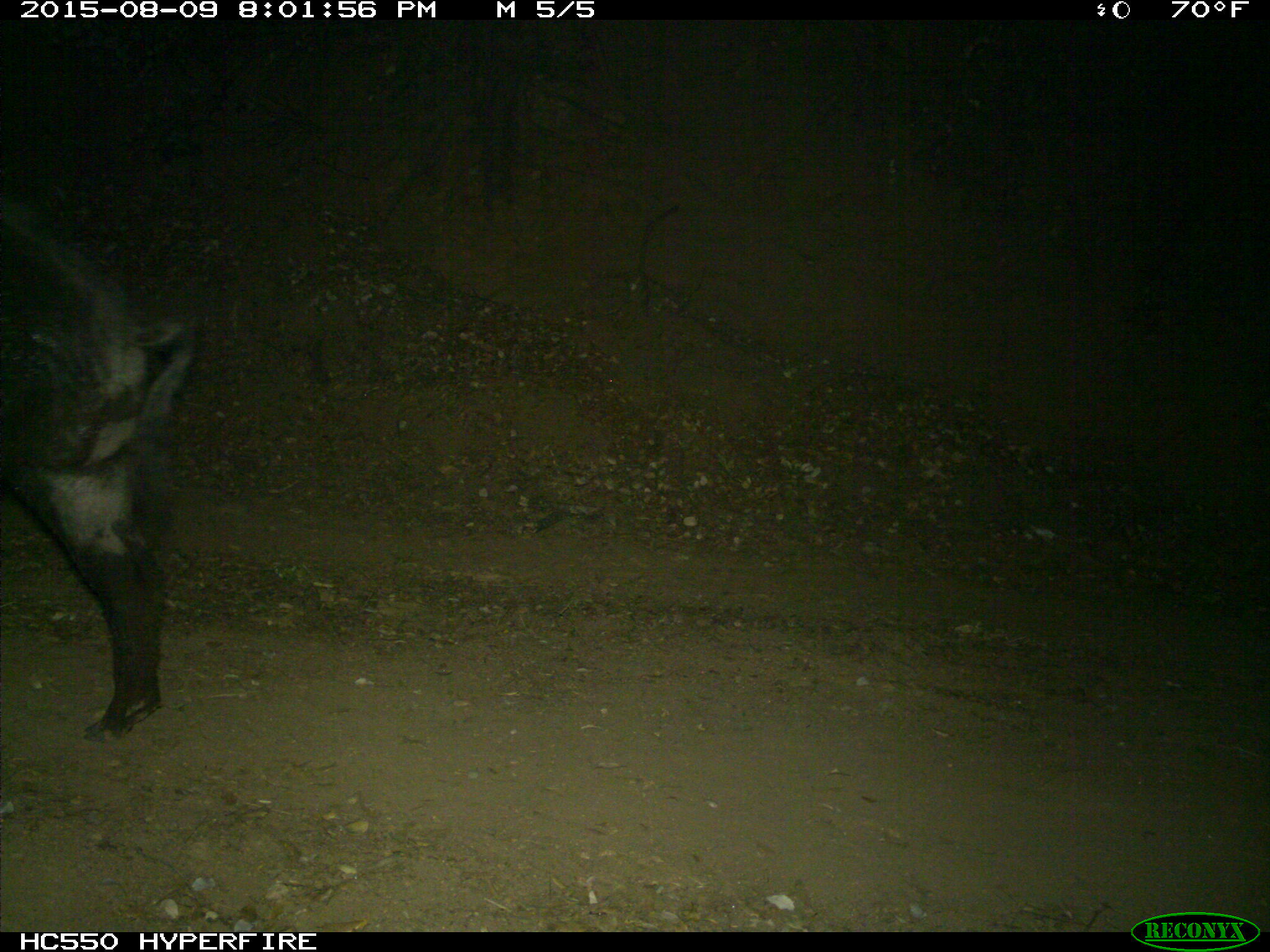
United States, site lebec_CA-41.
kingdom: Animalia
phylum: Chordata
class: Mammalia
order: Artiodactyla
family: Suidae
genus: Sus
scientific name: Sus scrofa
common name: wild boar